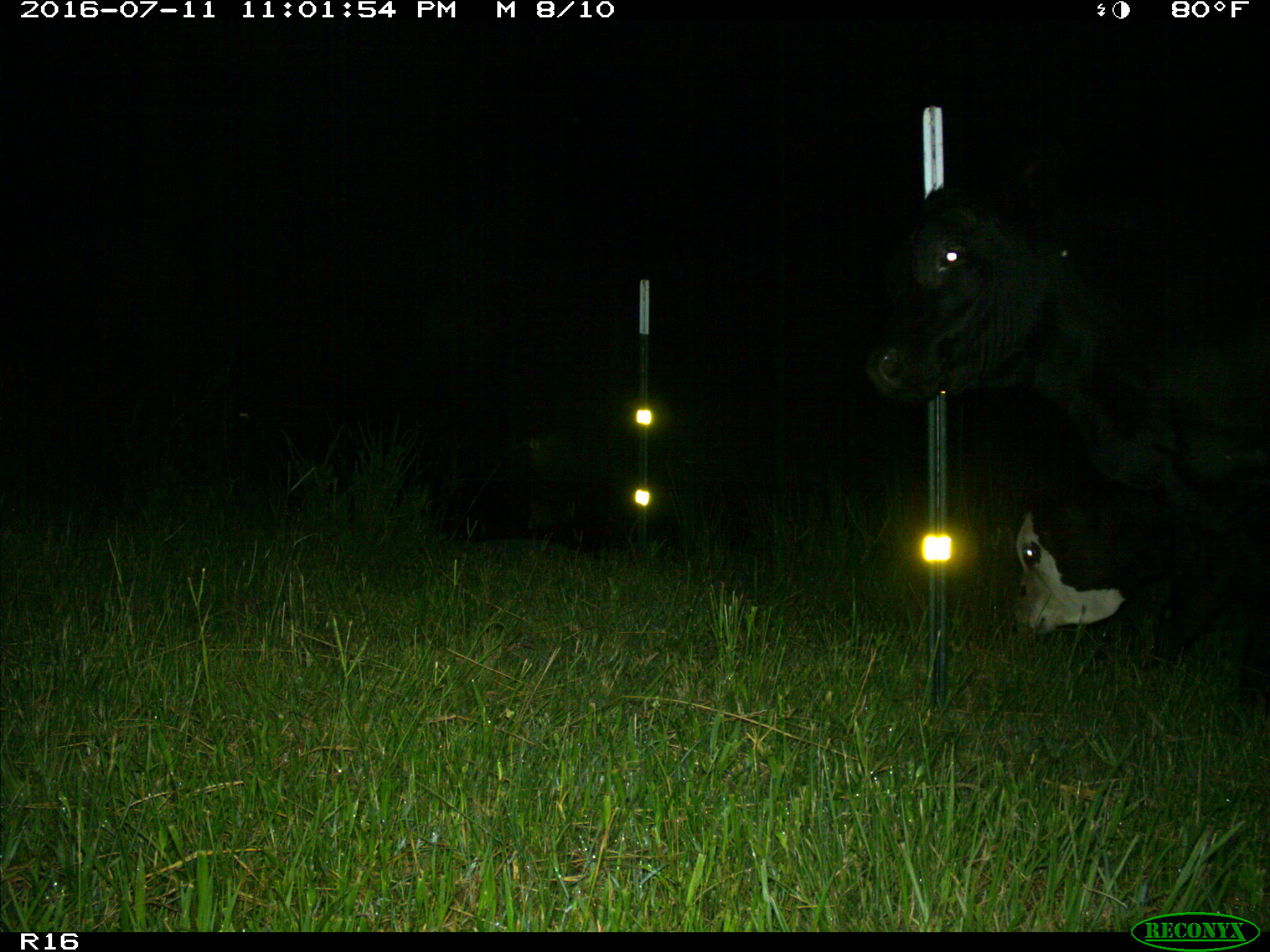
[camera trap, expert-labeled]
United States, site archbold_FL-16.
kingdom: Animalia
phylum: Chordata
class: Mammalia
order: Artiodactyla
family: Bovidae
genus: Bos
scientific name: Bos taurus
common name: domestic cow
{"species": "Bos taurus (domestic cow)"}